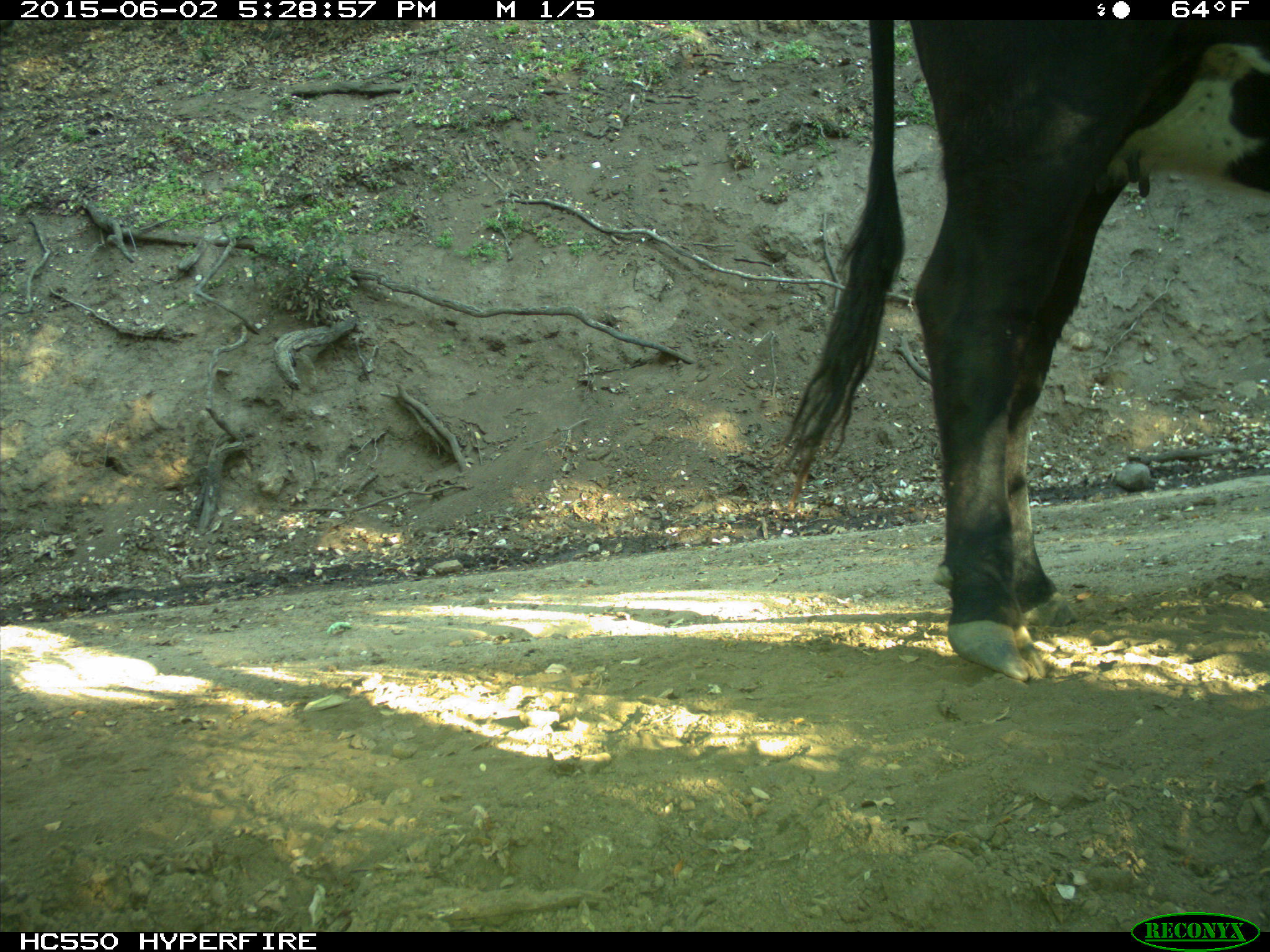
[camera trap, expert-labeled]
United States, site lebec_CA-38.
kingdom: Animalia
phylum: Chordata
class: Mammalia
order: Artiodactyla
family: Bovidae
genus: Bos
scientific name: Bos taurus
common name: domestic cow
Bos taurus (domestic cow).